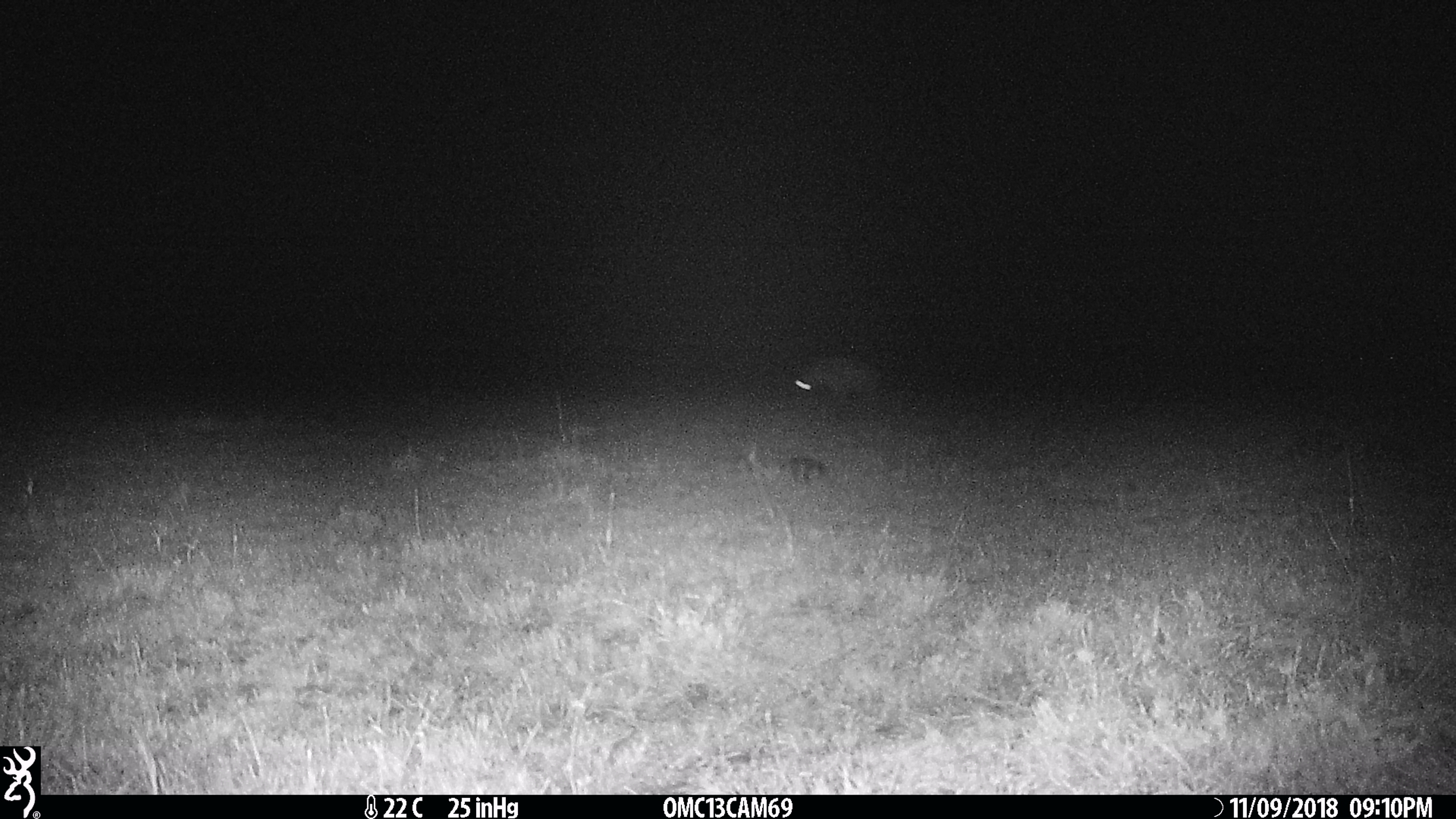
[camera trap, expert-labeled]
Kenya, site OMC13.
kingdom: Animalia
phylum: Chordata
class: Mammalia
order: Carnivora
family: Hyaenidae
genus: Crocuta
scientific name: Crocuta crocuta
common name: spotted hyena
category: hyena spotted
Hyena spotted (spotted hyena) (Crocuta crocuta).